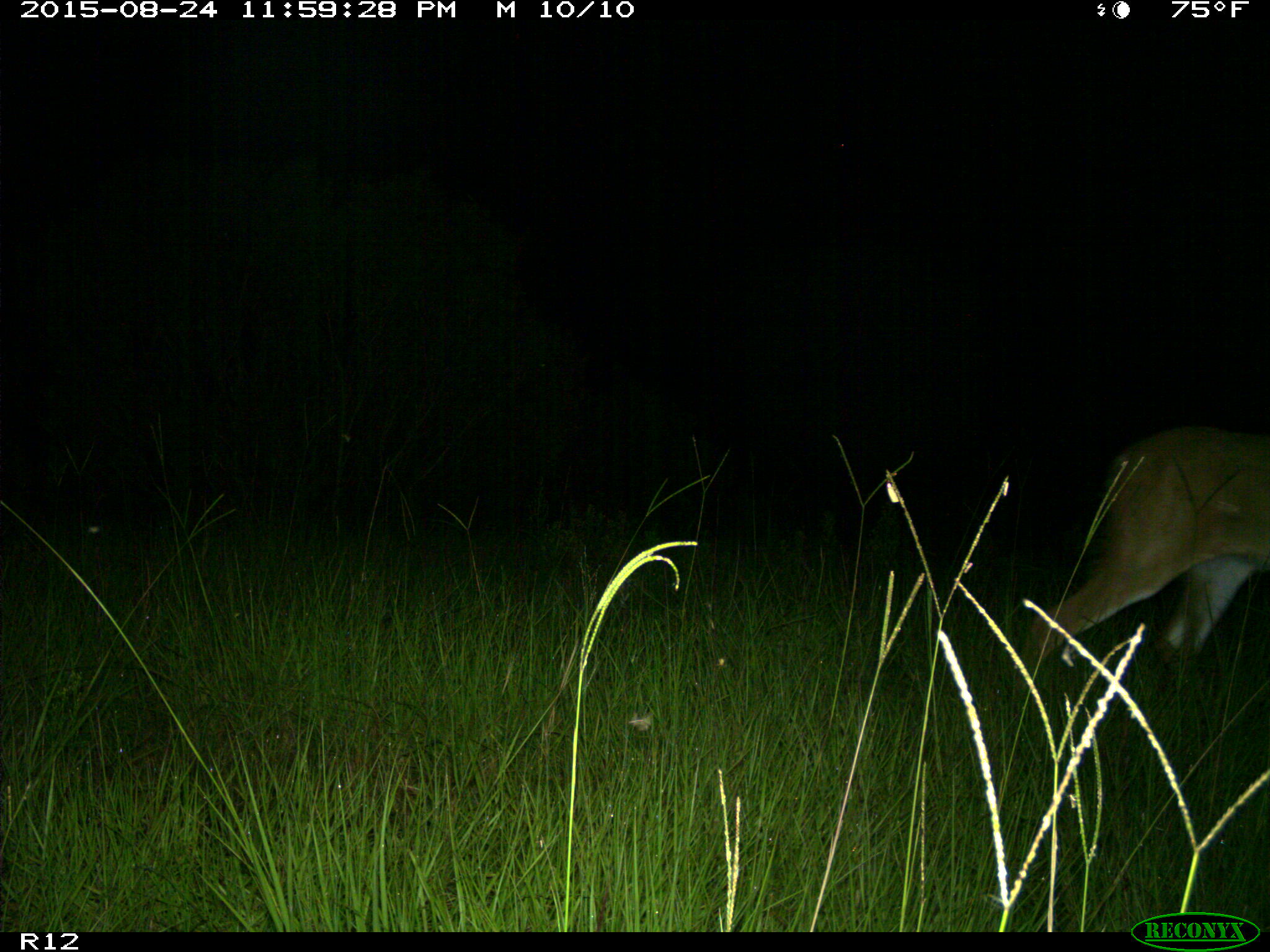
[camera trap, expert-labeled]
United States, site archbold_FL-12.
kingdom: Animalia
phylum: Chordata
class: Mammalia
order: Artiodactyla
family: Cervidae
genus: Odocoileus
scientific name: Odocoileus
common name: deer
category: unidentified deer